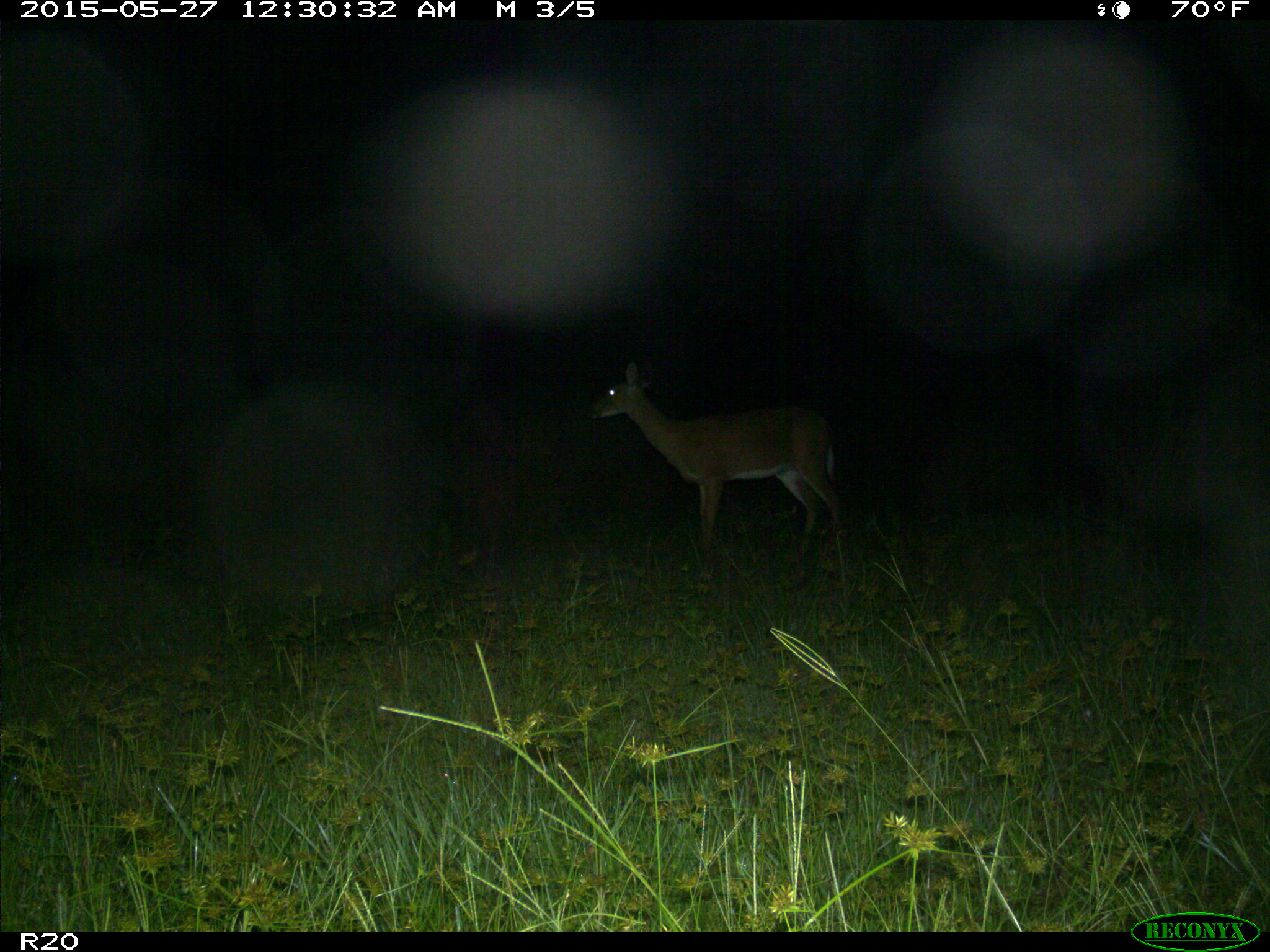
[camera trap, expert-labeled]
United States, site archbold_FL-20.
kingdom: Animalia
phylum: Chordata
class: Mammalia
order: Artiodactyla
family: Cervidae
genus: Odocoileus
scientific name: Odocoileus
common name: deer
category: unidentified deer